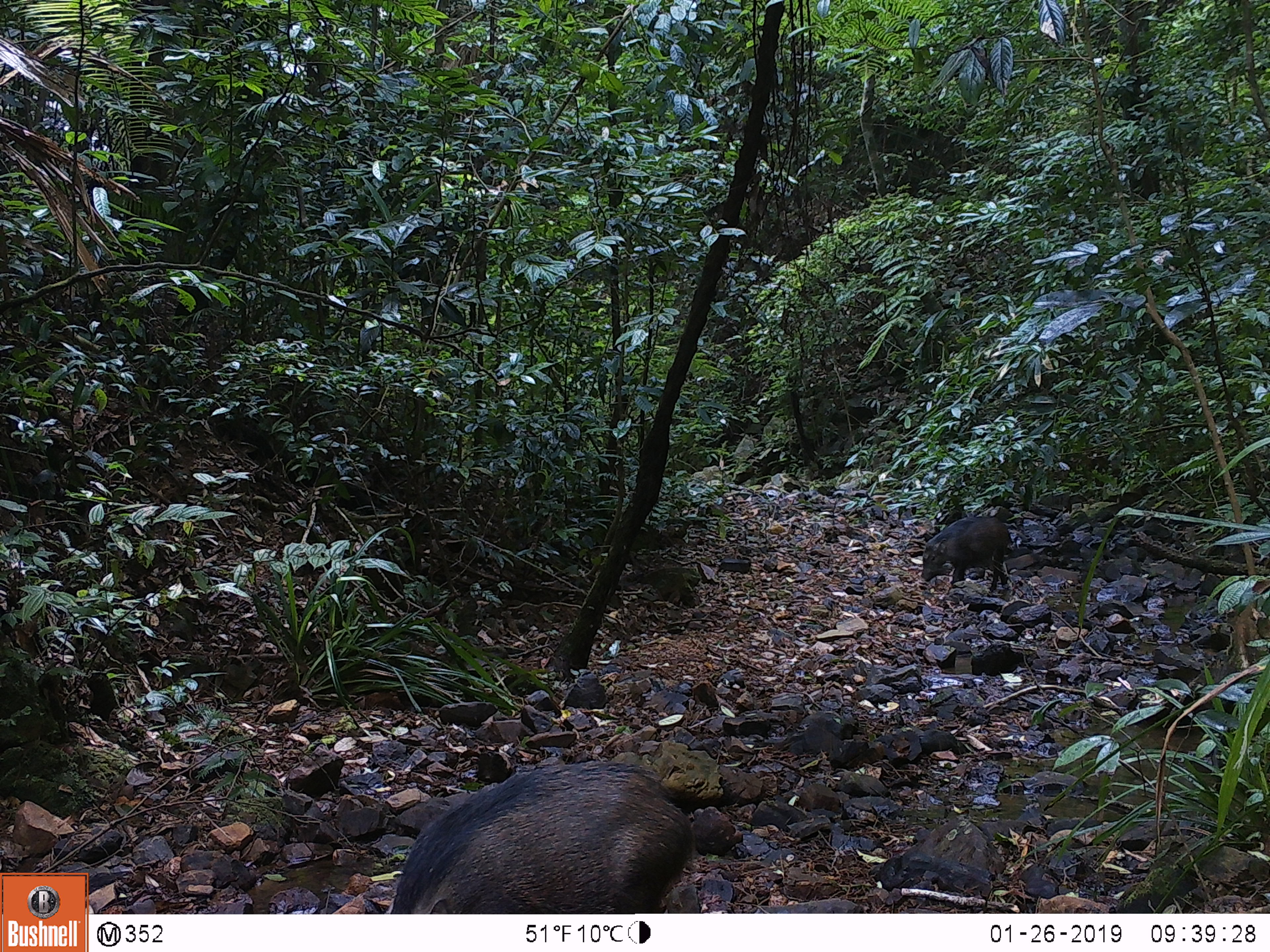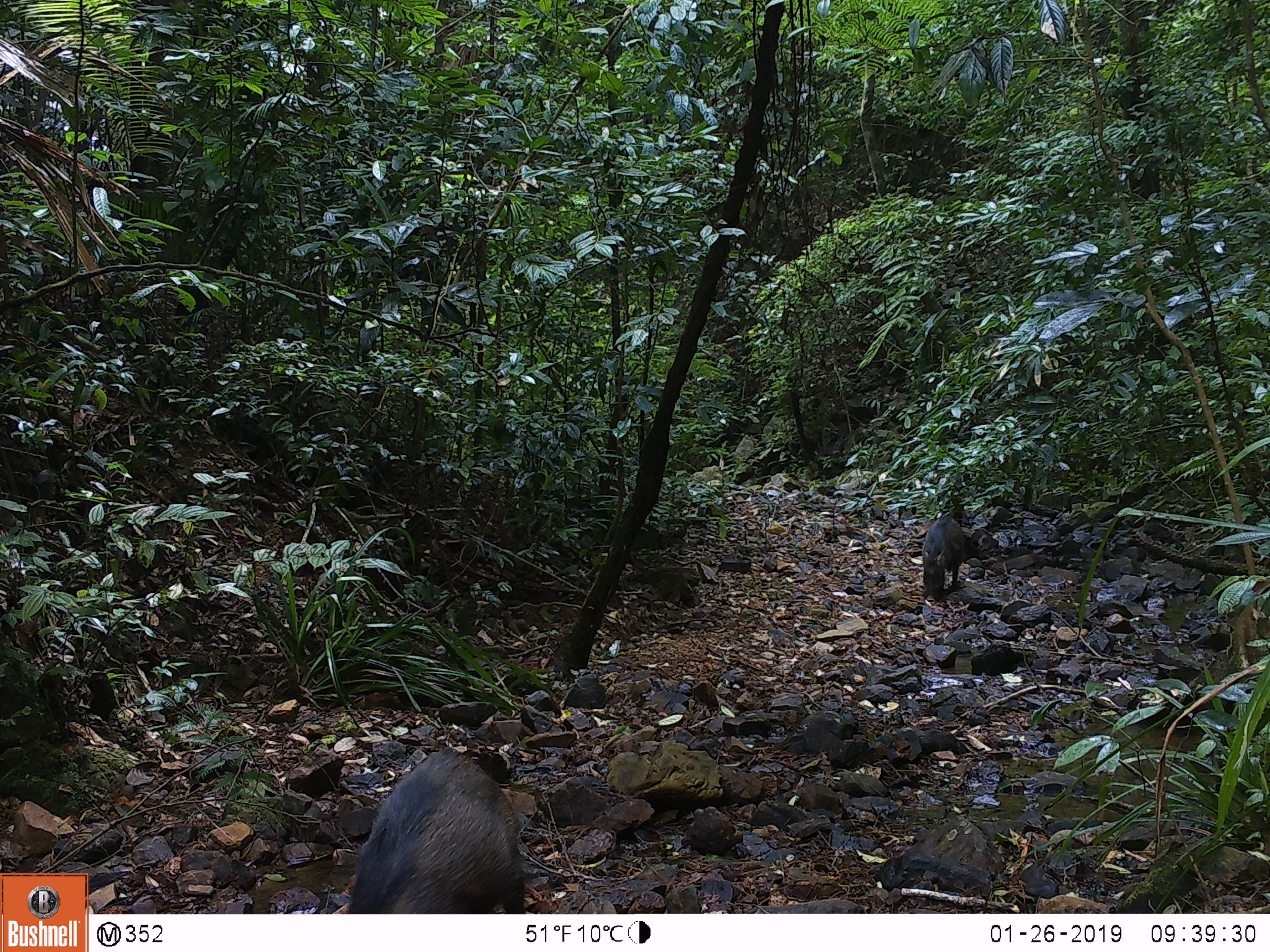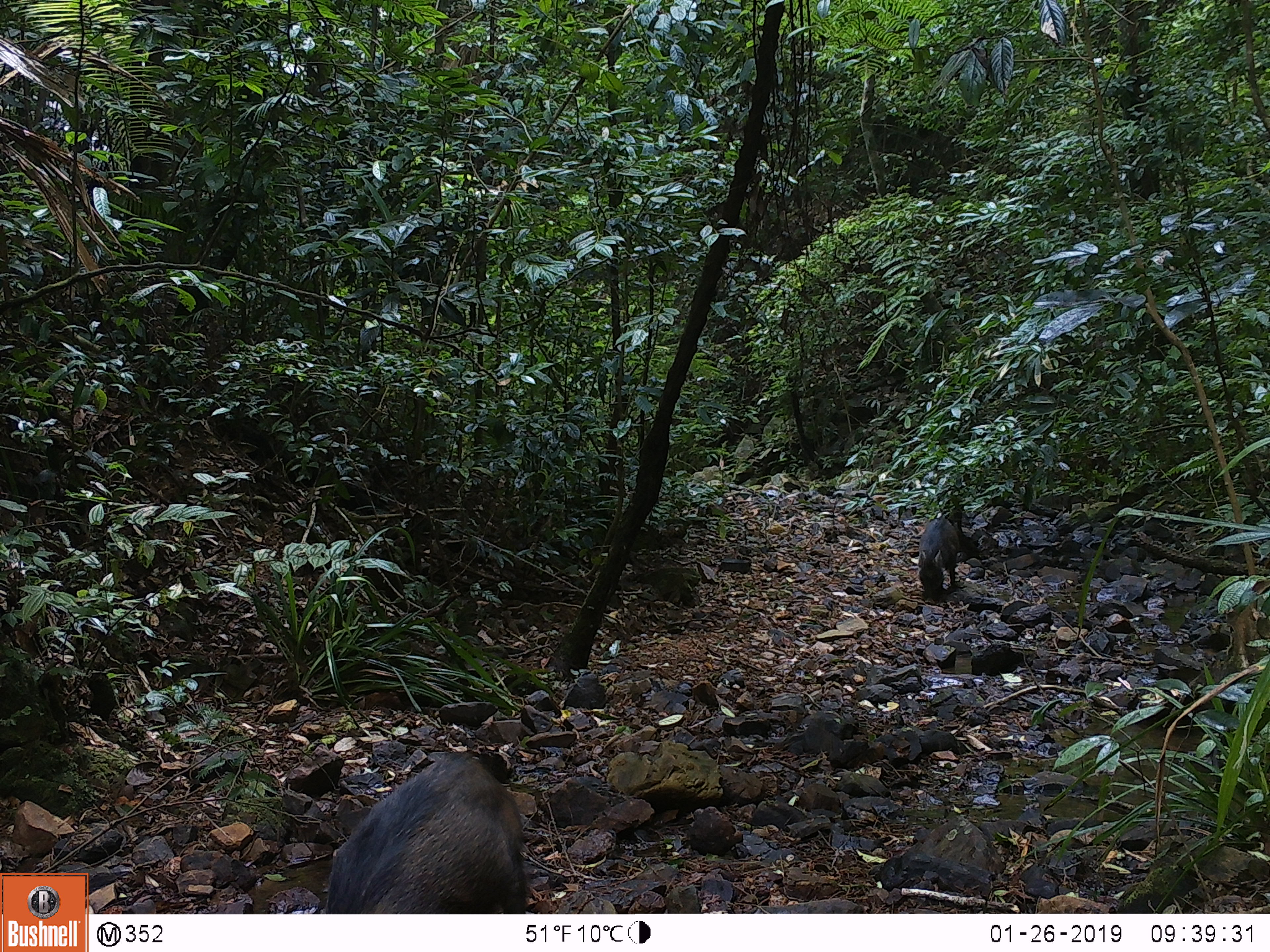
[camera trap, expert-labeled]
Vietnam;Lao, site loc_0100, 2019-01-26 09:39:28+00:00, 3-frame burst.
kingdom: Animalia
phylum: Chordata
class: Mammalia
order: Artiodactyla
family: Suidae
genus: Sus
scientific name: Sus scrofa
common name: eurasian wild pig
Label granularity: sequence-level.